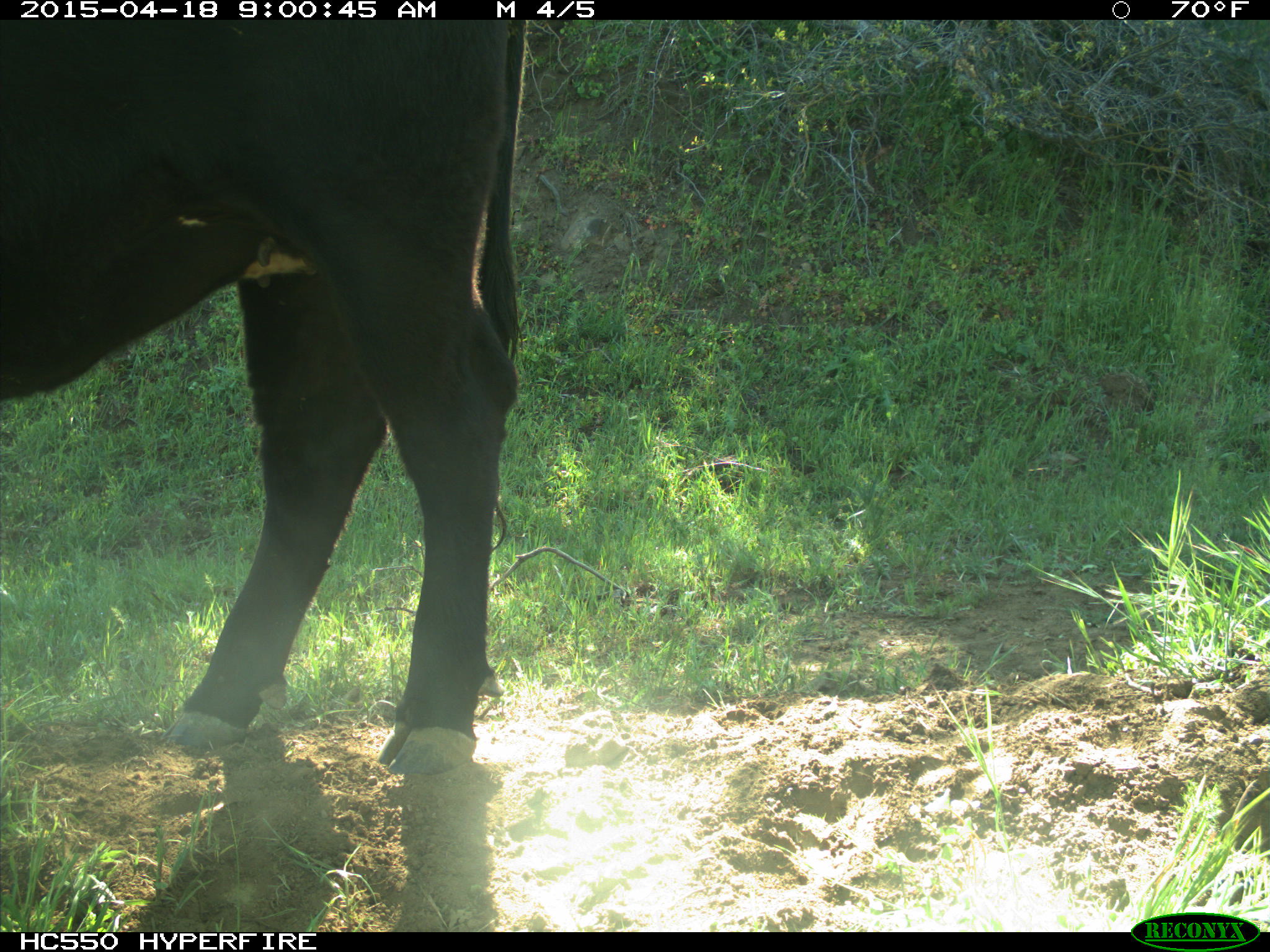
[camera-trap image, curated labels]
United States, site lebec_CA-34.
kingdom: Animalia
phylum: Chordata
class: Mammalia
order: Artiodactyla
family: Bovidae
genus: Bos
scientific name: Bos taurus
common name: domestic cow